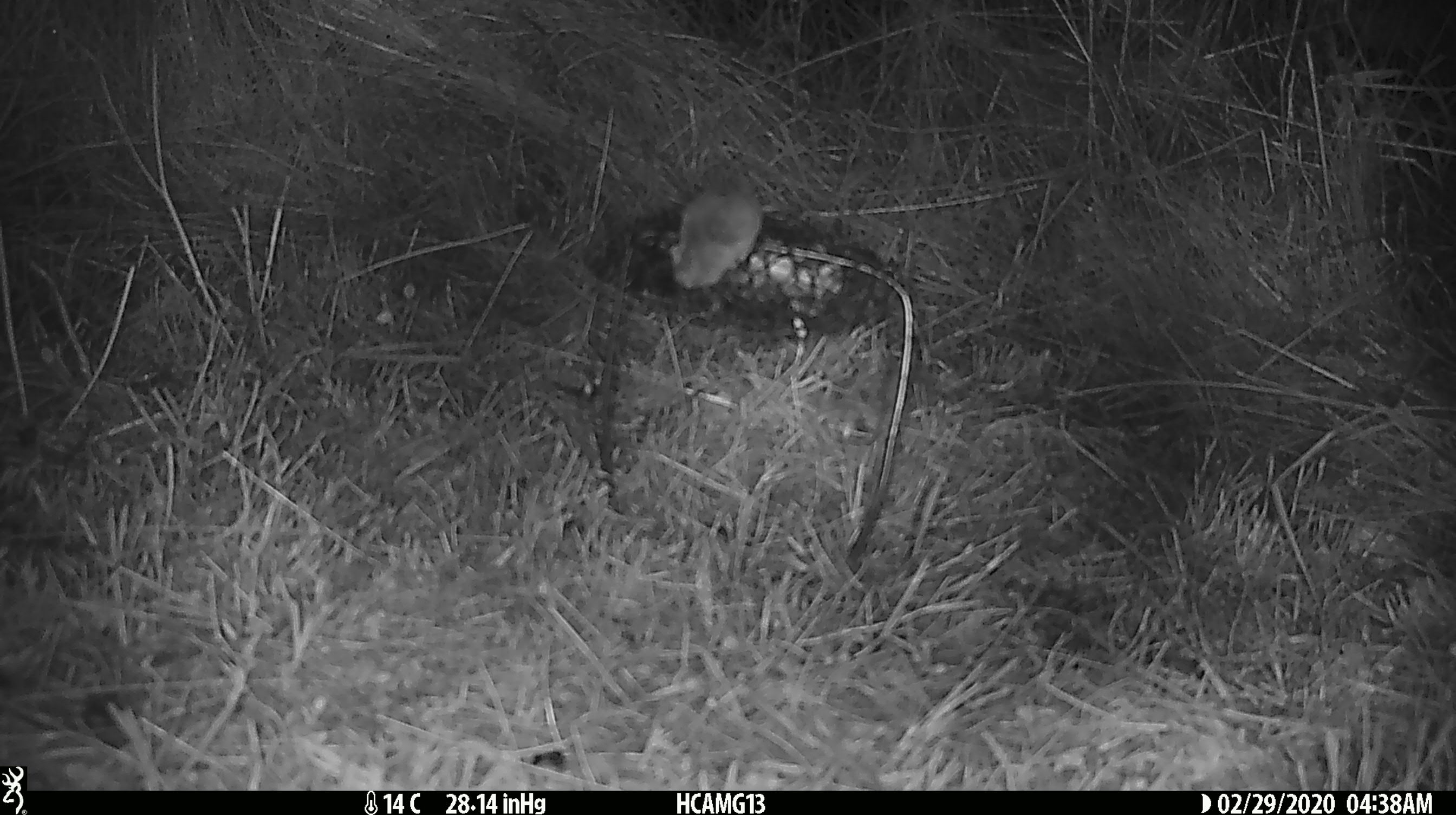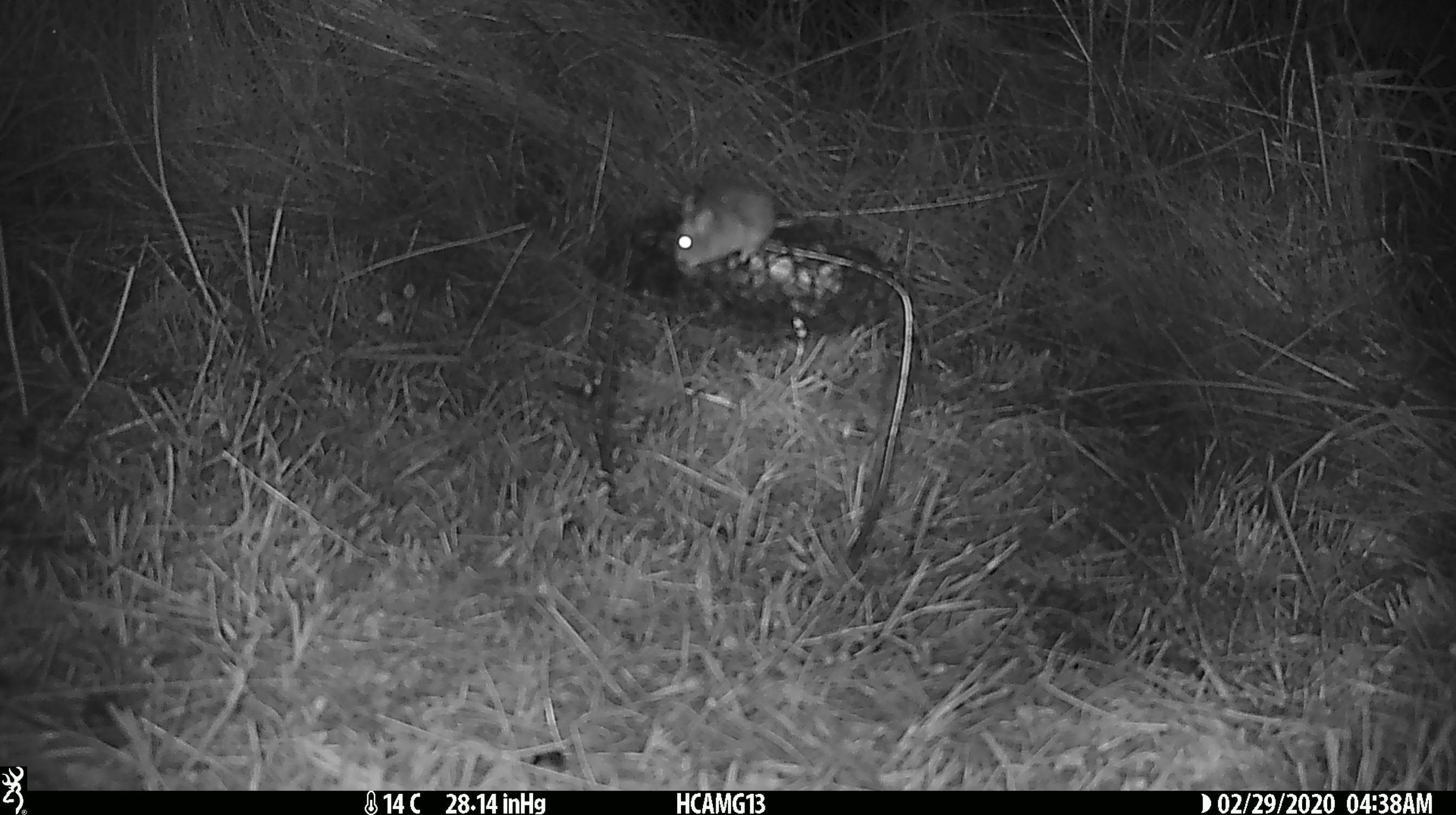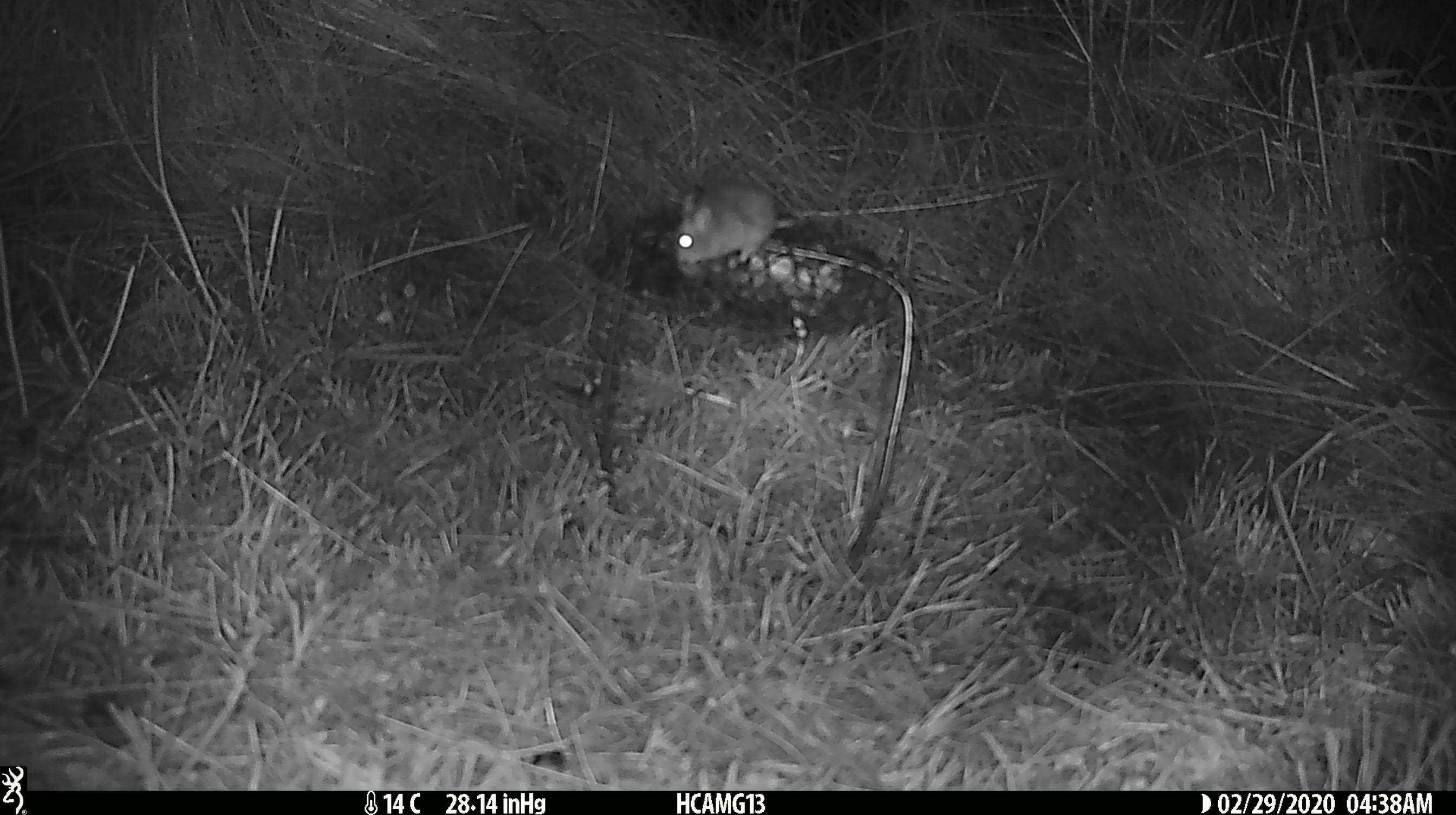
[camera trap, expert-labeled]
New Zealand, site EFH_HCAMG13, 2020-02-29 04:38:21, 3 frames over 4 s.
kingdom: Animalia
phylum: Chordata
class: Mammalia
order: Rodentia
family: Muridae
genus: Mus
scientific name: Mus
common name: mouse